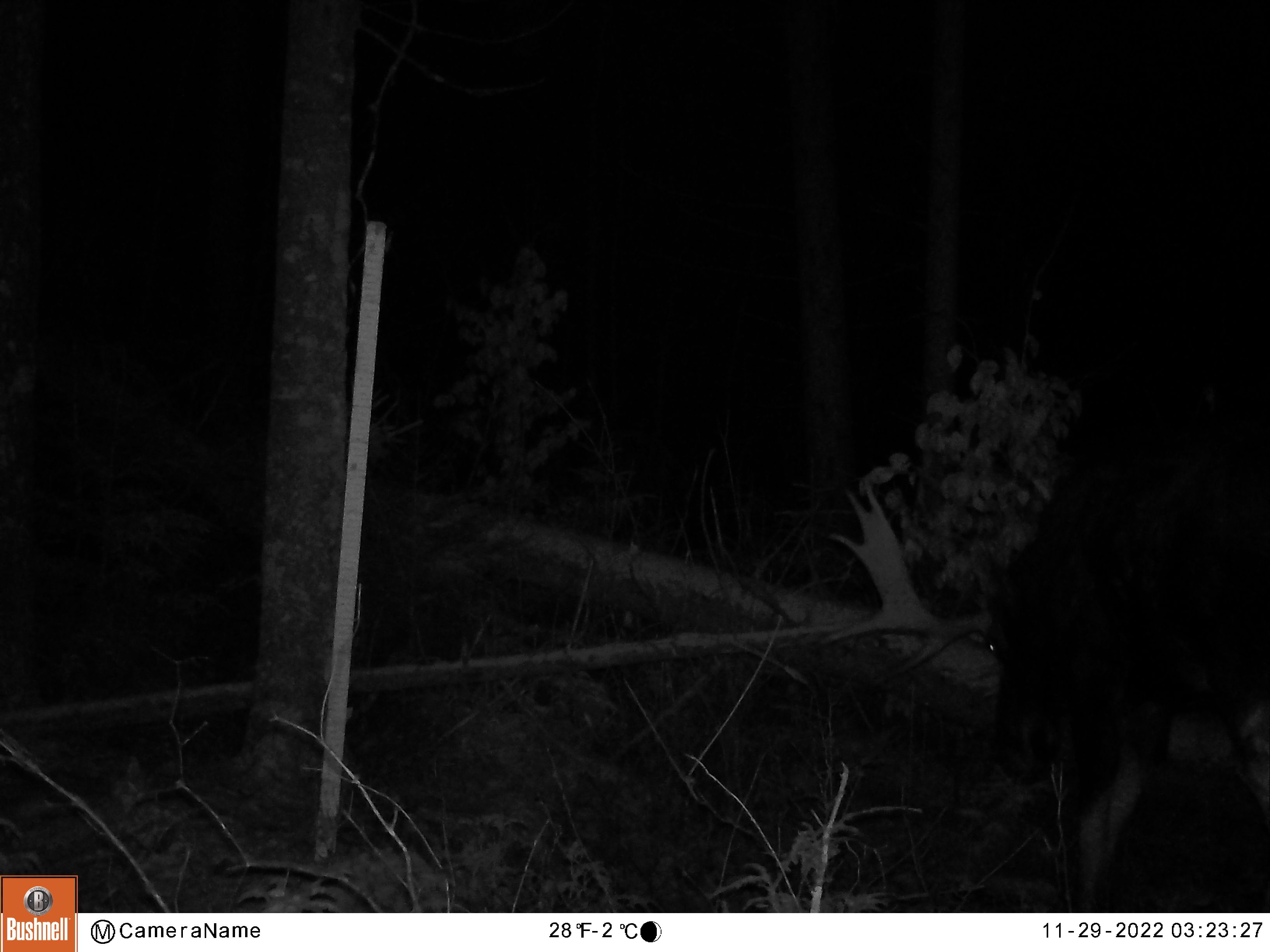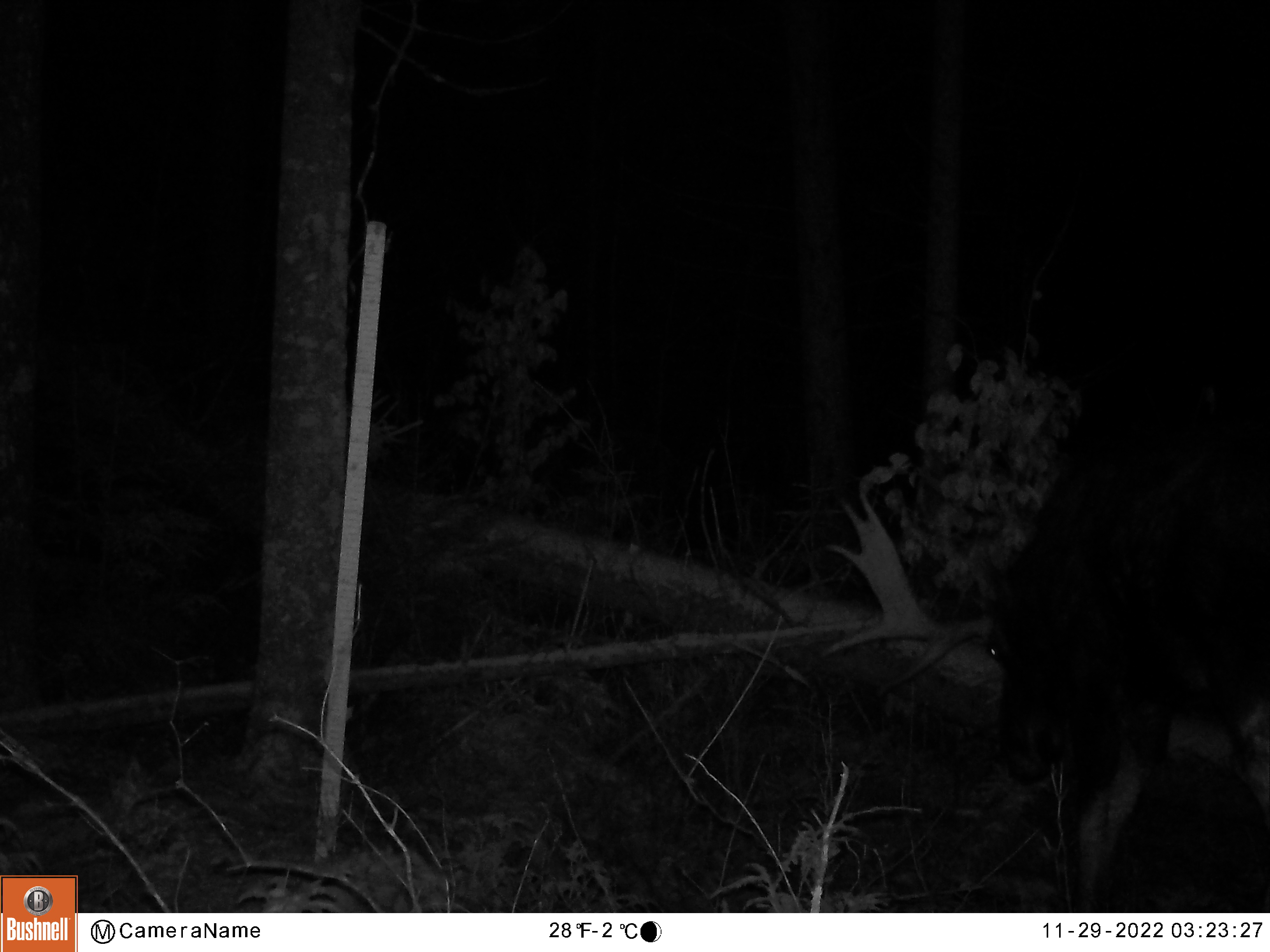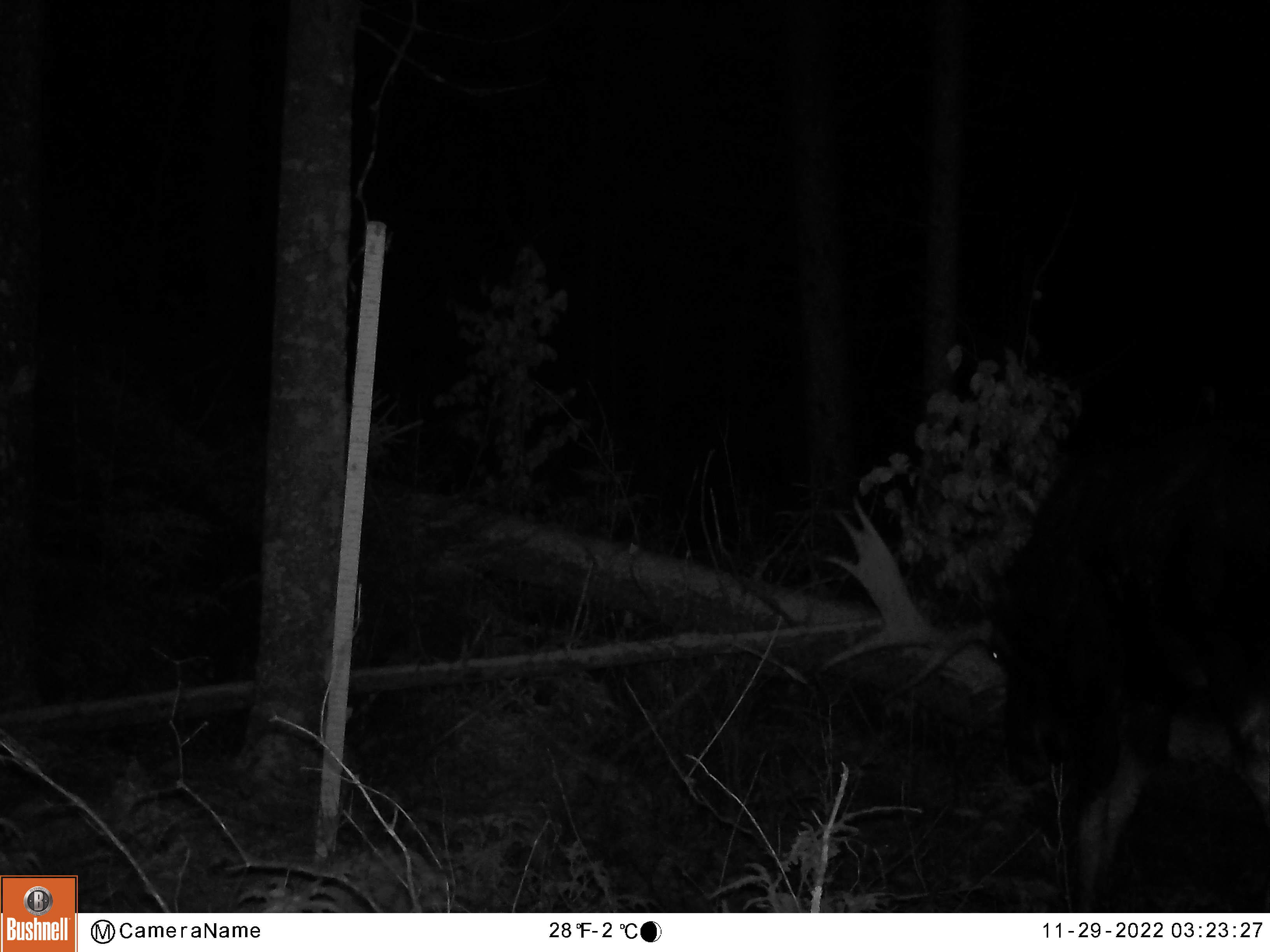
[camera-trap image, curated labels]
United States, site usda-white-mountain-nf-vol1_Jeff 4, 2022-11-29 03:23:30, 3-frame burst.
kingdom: Animalia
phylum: Chordata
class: Mammalia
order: Artiodactyla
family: Cervidae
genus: Alces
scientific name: Alces alces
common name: moose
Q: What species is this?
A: Moose (Alces alces).